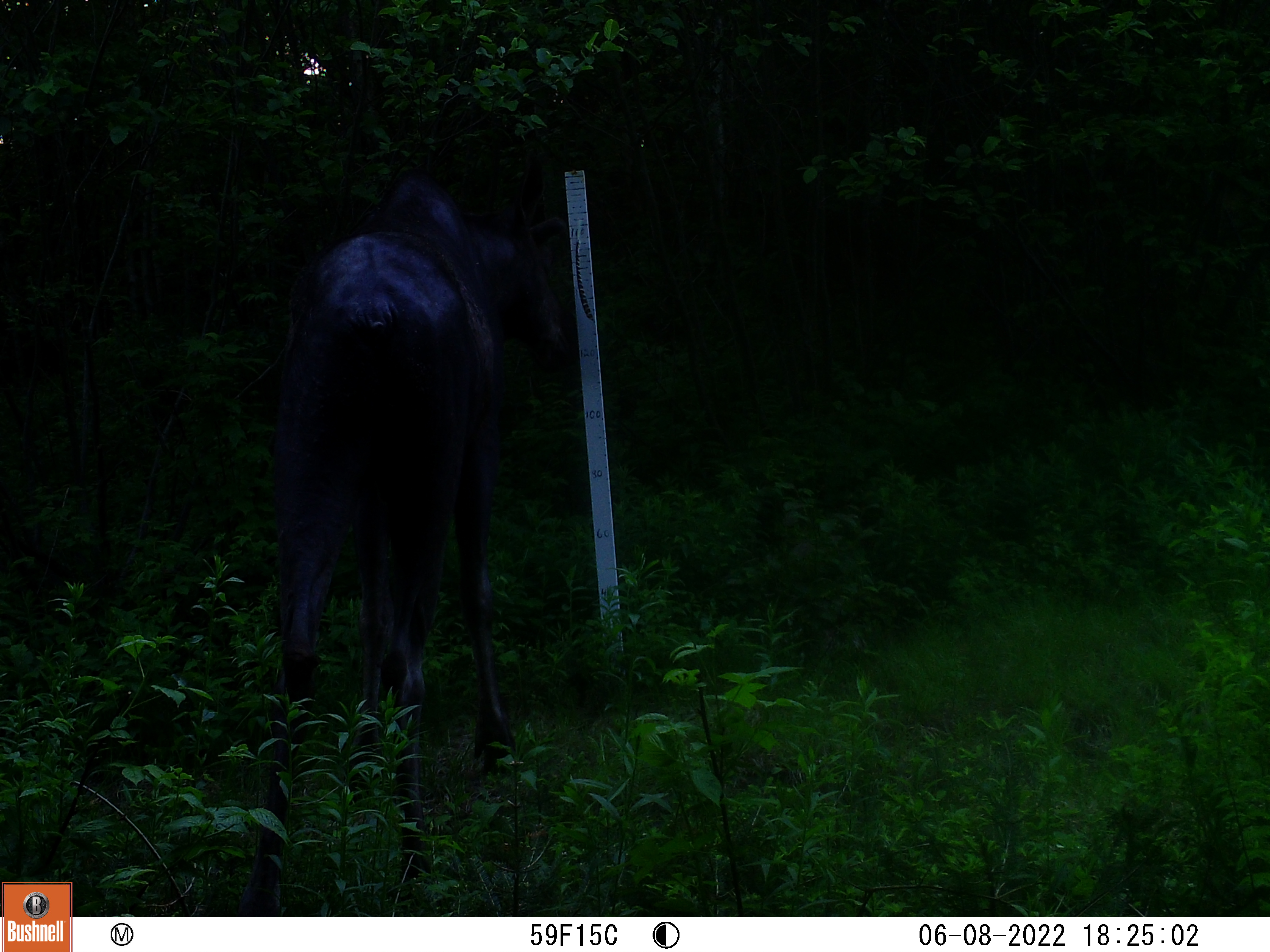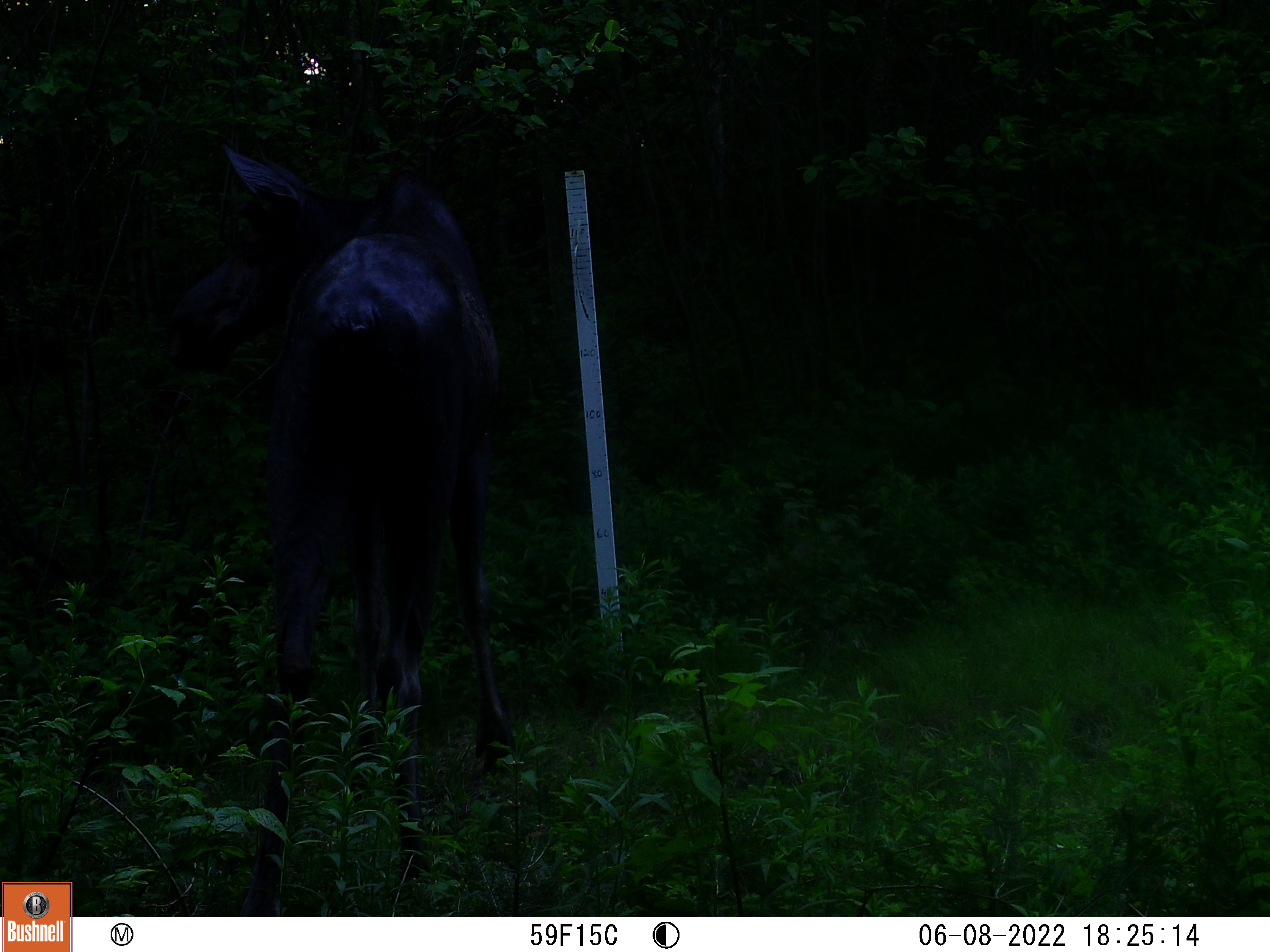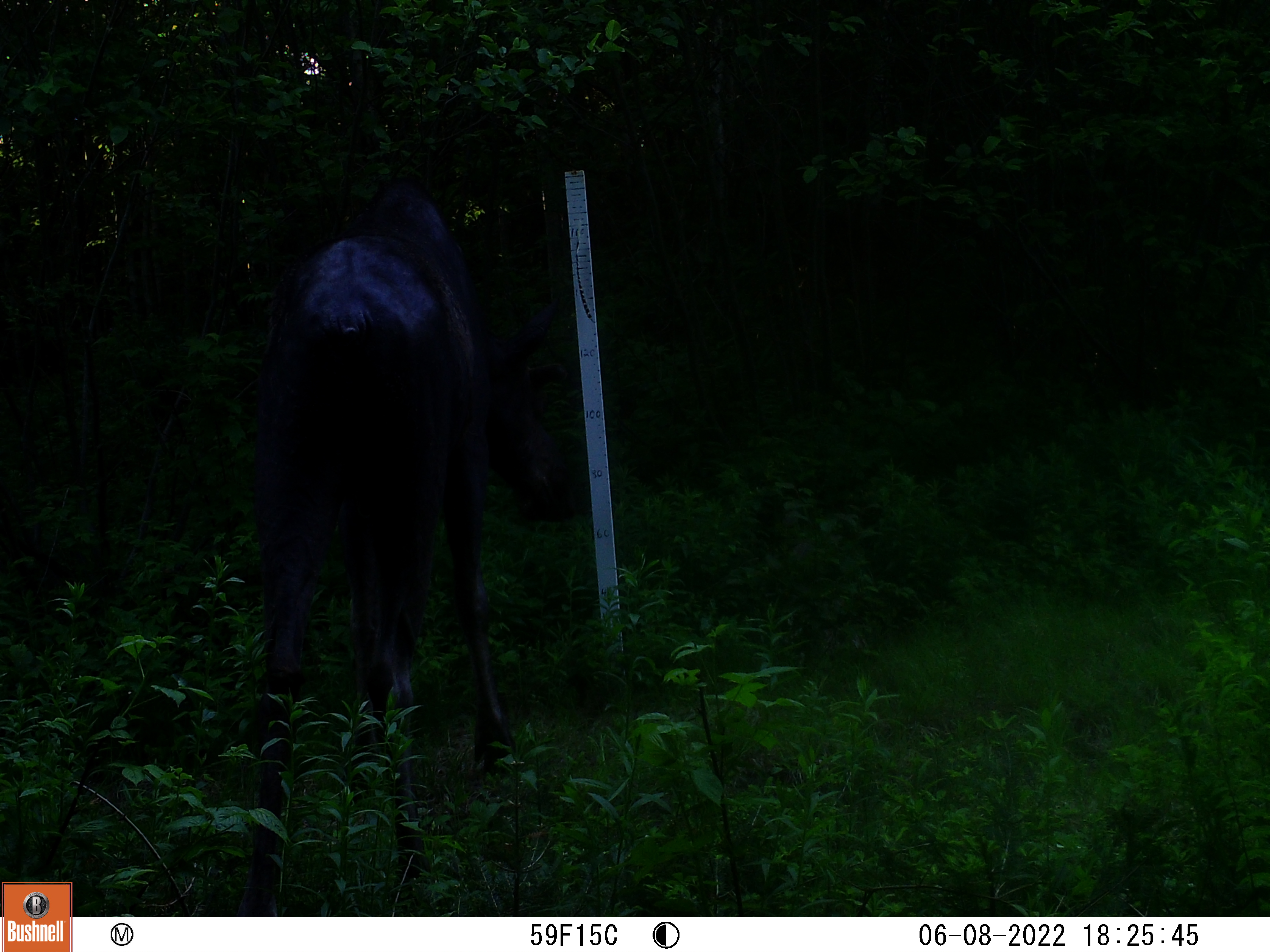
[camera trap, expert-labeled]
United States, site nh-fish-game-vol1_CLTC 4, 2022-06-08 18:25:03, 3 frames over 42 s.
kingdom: Animalia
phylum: Chordata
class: Mammalia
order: Artiodactyla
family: Cervidae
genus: Alces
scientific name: Alces alces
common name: moose